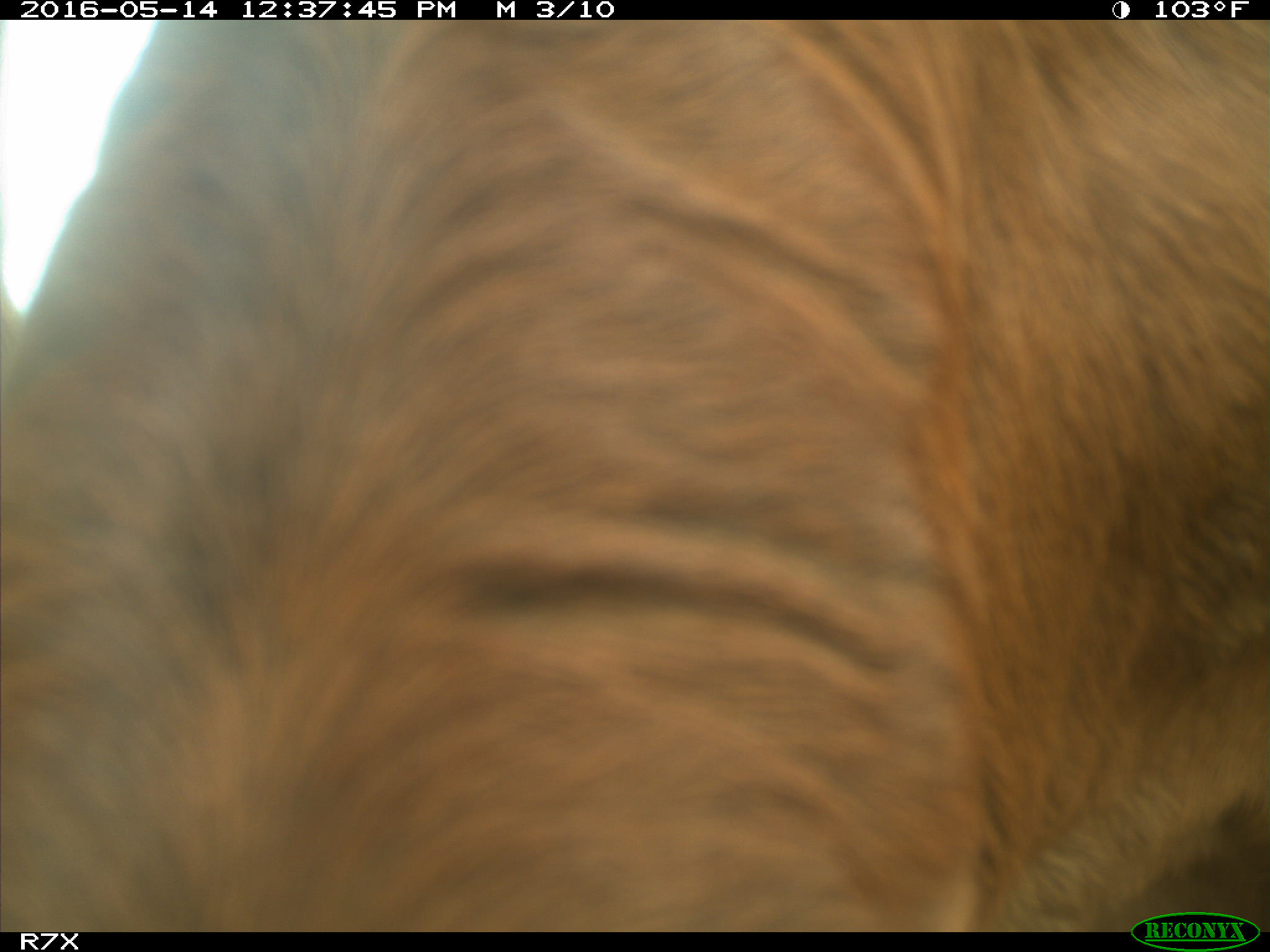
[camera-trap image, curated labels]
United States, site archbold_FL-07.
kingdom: Animalia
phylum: Chordata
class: Mammalia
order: Artiodactyla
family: Bovidae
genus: Bos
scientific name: Bos taurus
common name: domestic cow